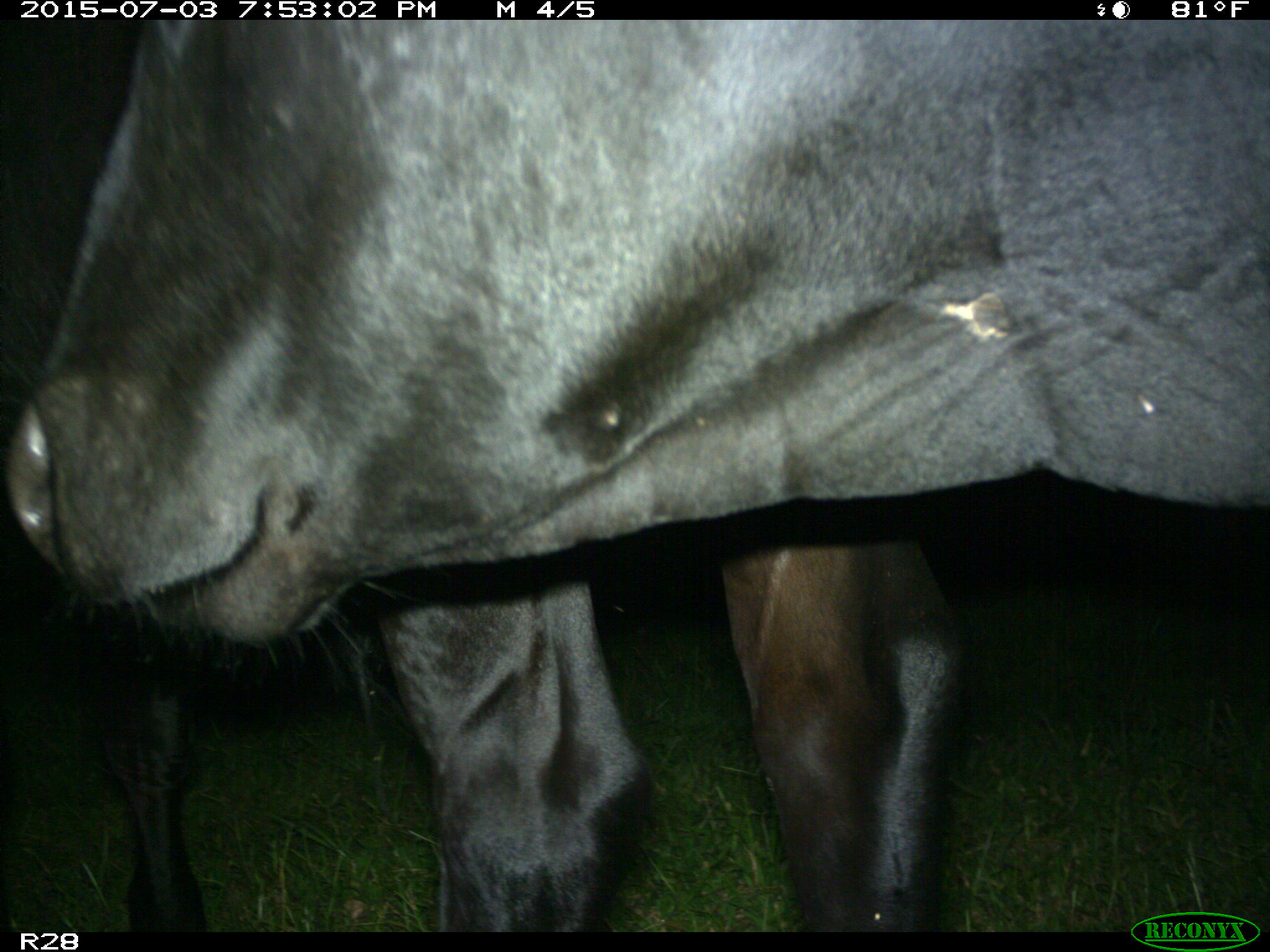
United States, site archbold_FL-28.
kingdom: Animalia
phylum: Chordata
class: Mammalia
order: Artiodactyla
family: Bovidae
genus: Bos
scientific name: Bos taurus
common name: domestic cow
Bos taurus (domestic cow).